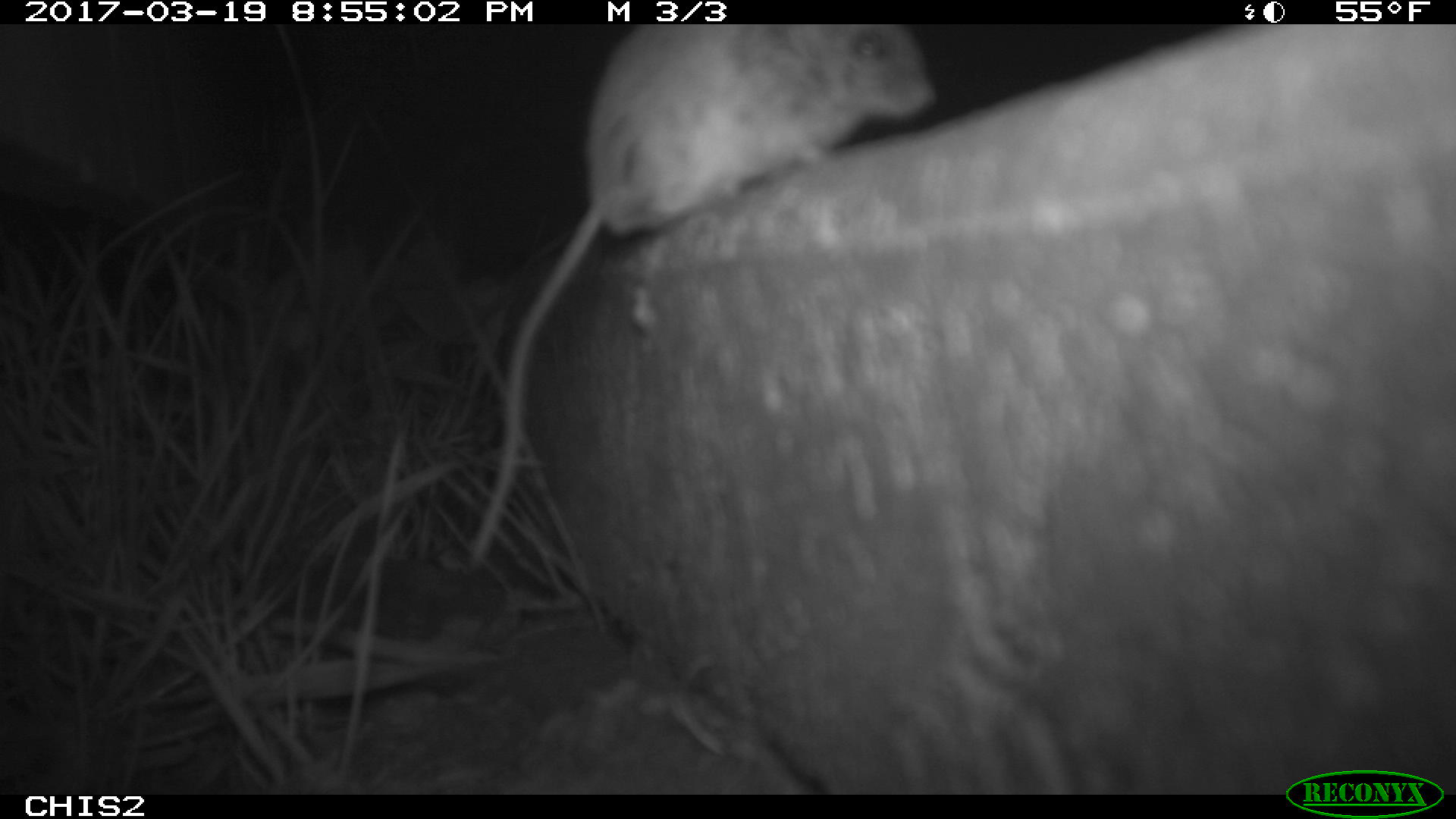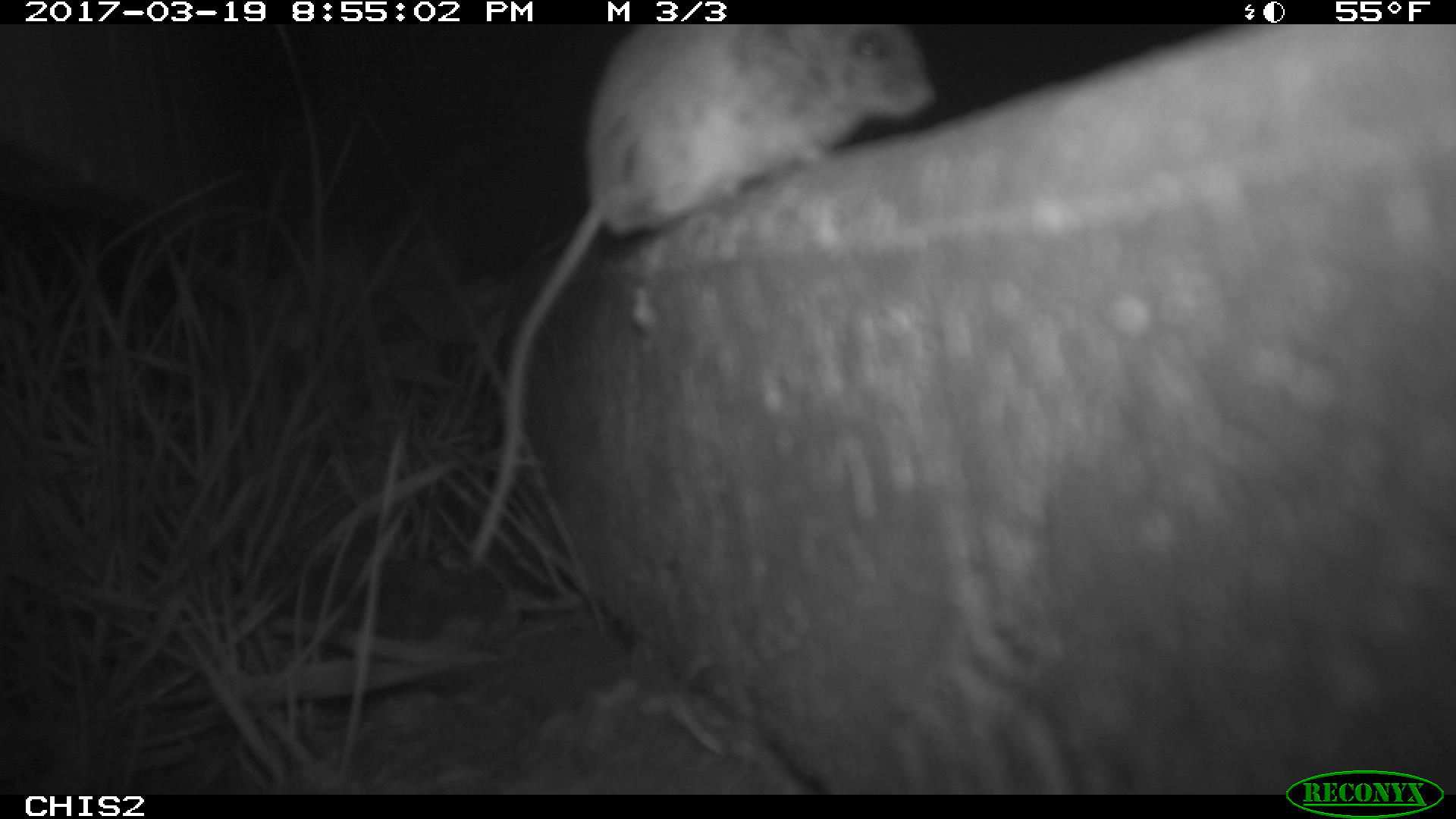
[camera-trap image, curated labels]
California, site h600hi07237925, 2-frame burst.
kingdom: Animalia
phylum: Chordata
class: Mammalia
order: Rodentia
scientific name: Rodentia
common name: rodent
Rodent (Rodentia).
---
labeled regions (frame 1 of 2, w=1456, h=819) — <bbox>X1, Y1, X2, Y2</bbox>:
rodent: <bbox>468, 24, 935, 566</bbox>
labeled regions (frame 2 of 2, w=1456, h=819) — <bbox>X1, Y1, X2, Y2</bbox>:
rodent: <bbox>466, 23, 940, 567</bbox>